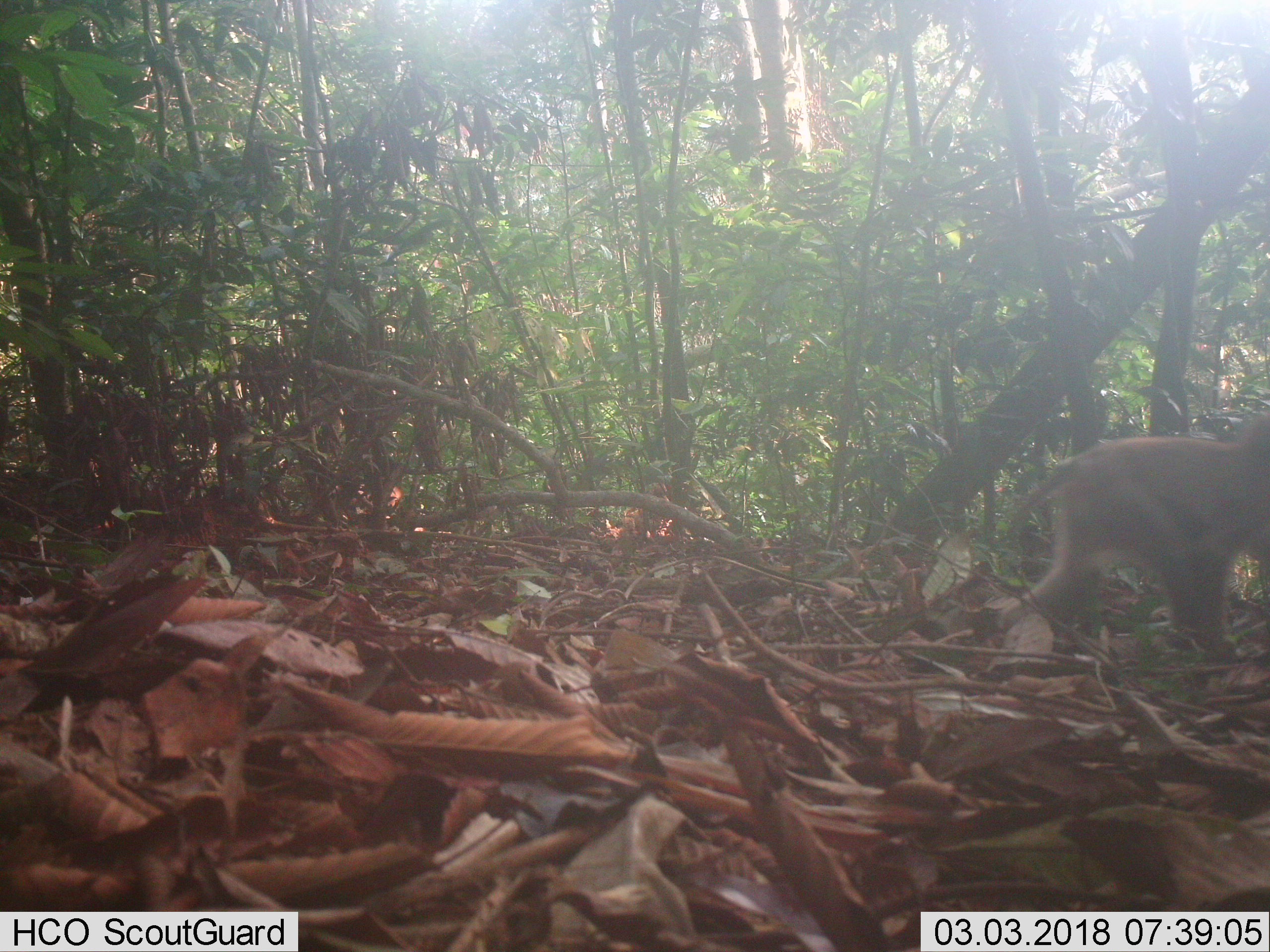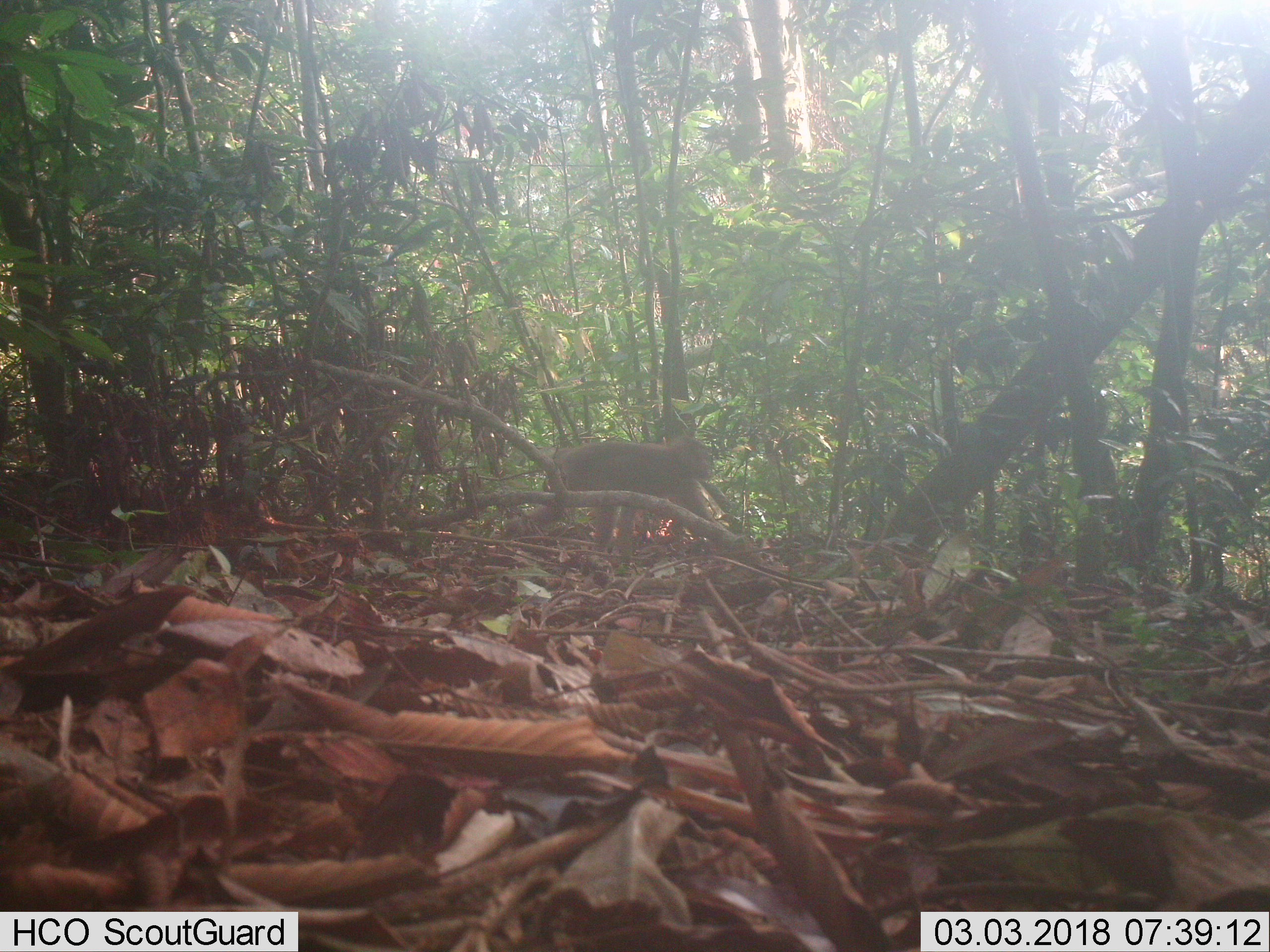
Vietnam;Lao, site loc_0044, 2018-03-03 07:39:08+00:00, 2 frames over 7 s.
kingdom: Animalia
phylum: Chordata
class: Mammalia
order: Primates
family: Cercopithecidae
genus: Macaca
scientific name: Macaca nemestrina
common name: pig-tailed macaque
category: pig tailed macaque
Pig tailed macaque (pig-tailed macaque) (Macaca nemestrina). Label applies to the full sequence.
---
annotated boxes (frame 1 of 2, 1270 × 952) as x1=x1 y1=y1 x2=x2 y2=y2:
pig tailed macaque: x1=1000 y1=413 x2=1270 y2=663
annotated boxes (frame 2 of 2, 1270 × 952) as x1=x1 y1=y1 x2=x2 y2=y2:
pig tailed macaque: x1=503 y1=435 x2=722 y2=552